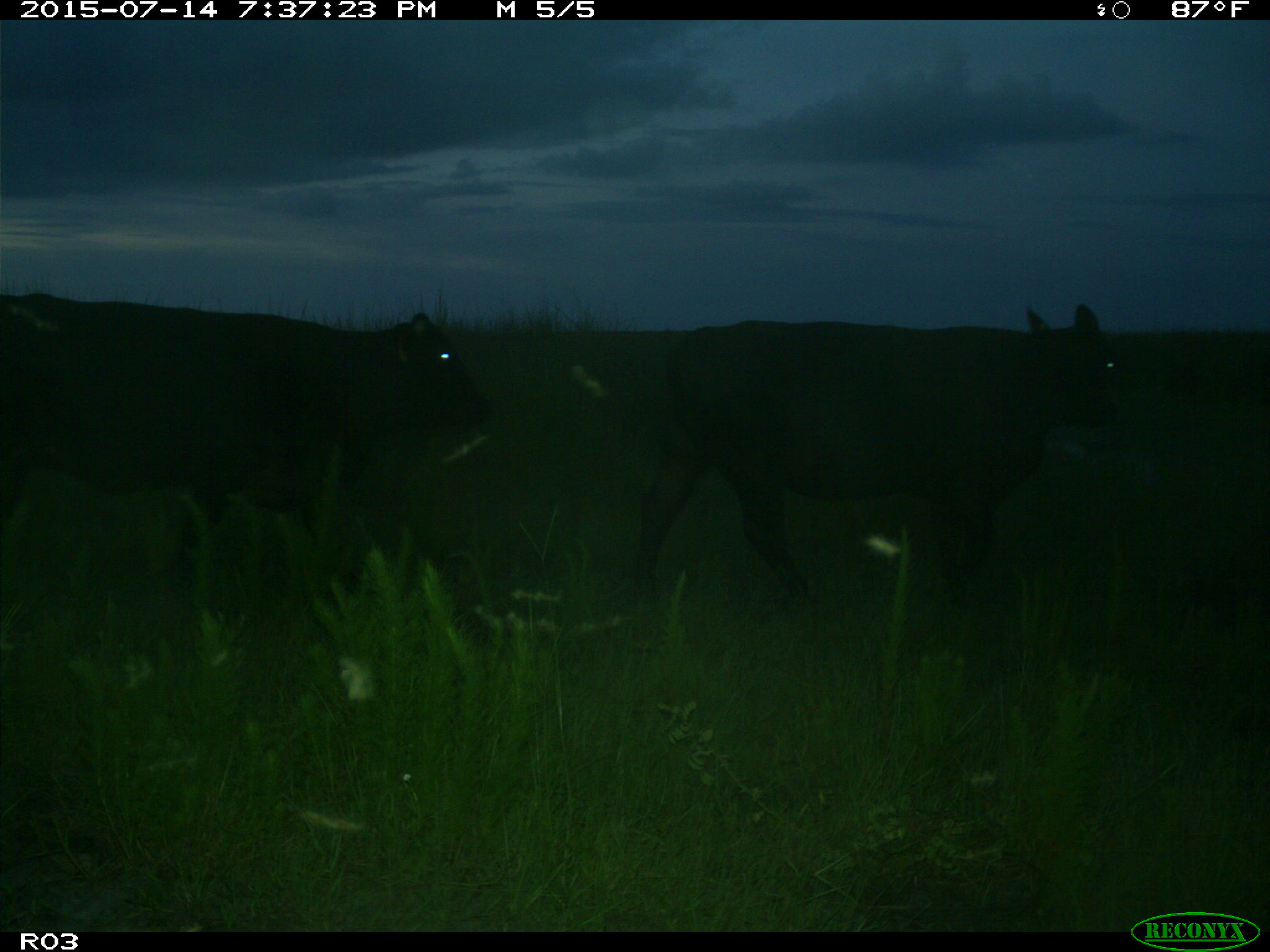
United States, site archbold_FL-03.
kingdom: Animalia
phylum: Chordata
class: Mammalia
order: Artiodactyla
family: Bovidae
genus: Bos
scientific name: Bos taurus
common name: domestic cow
Bos taurus (domestic cow).